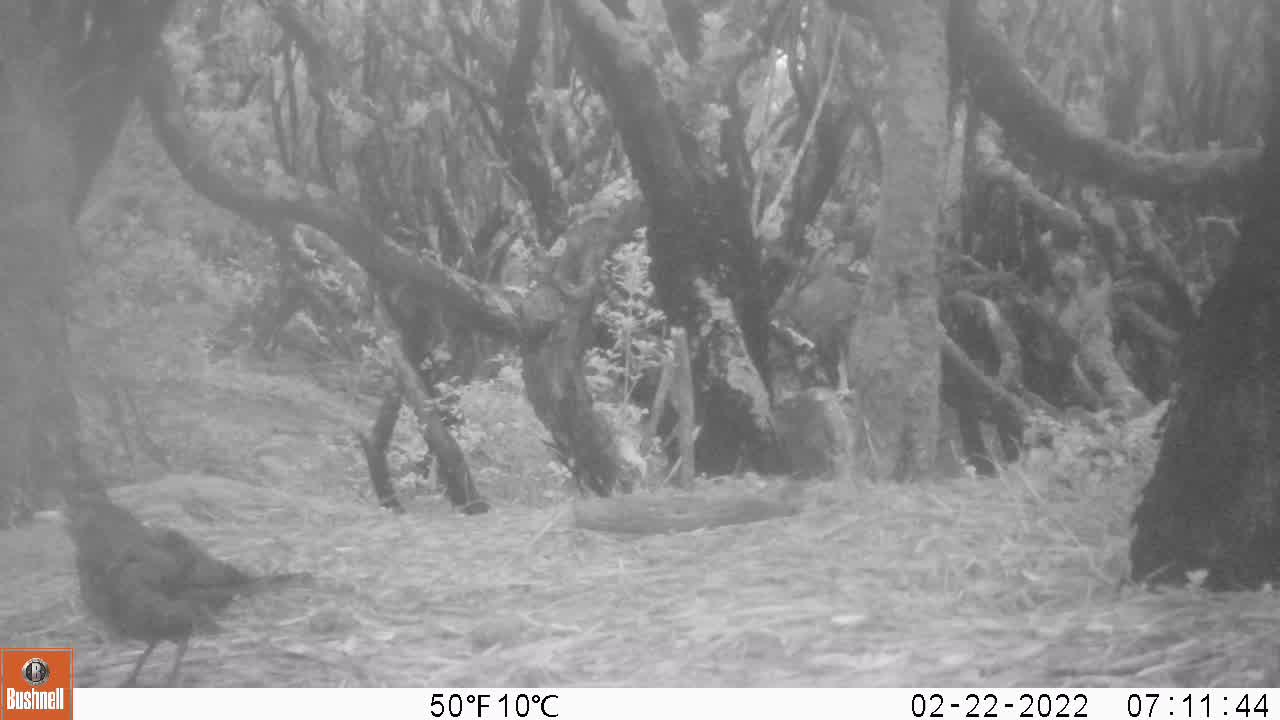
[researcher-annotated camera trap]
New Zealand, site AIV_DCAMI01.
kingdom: Animalia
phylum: Chordata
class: Aves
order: Passeriformes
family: Turdidae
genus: Turdus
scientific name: Turdus merula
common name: eurasian blackbird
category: blackbird